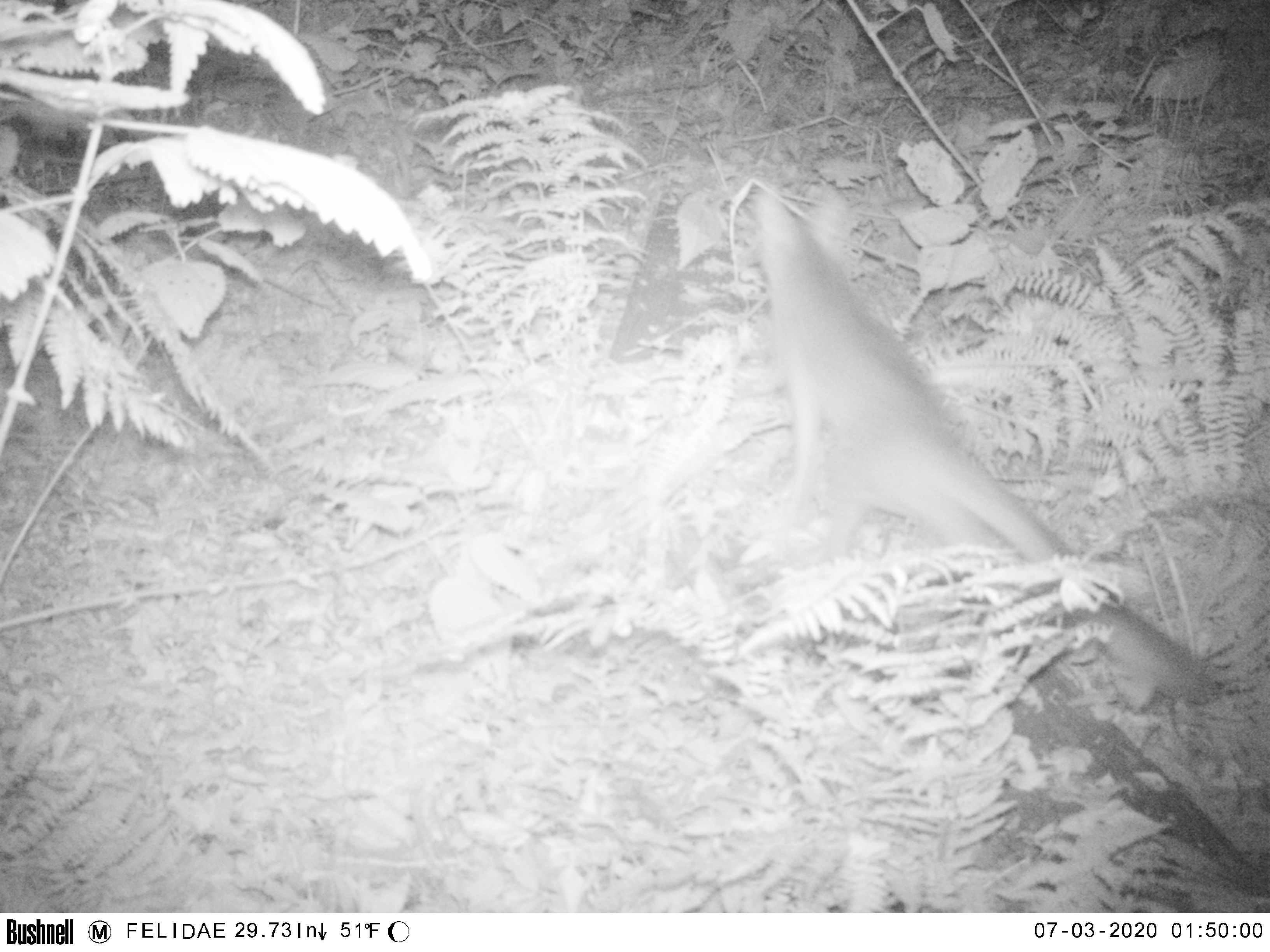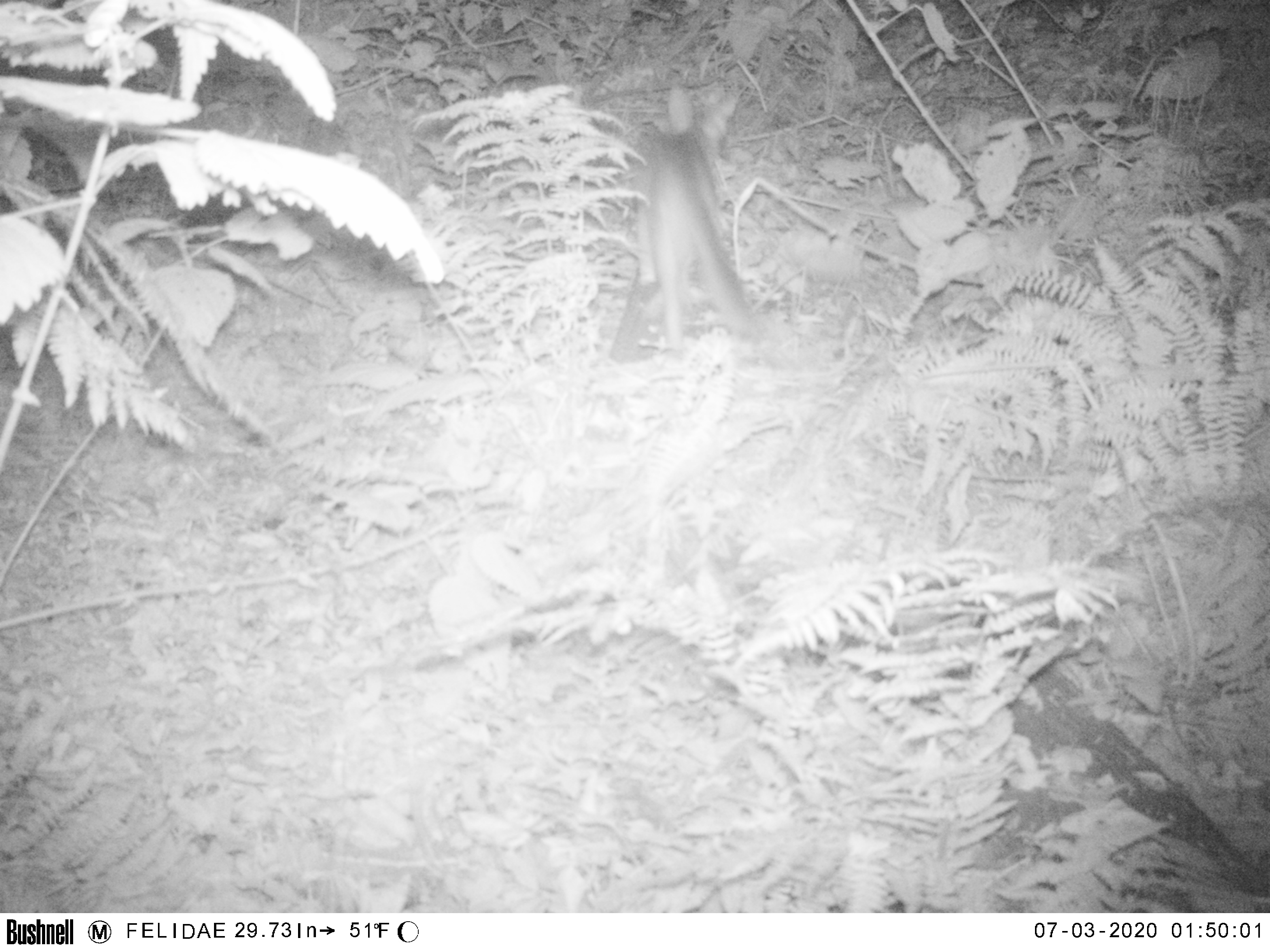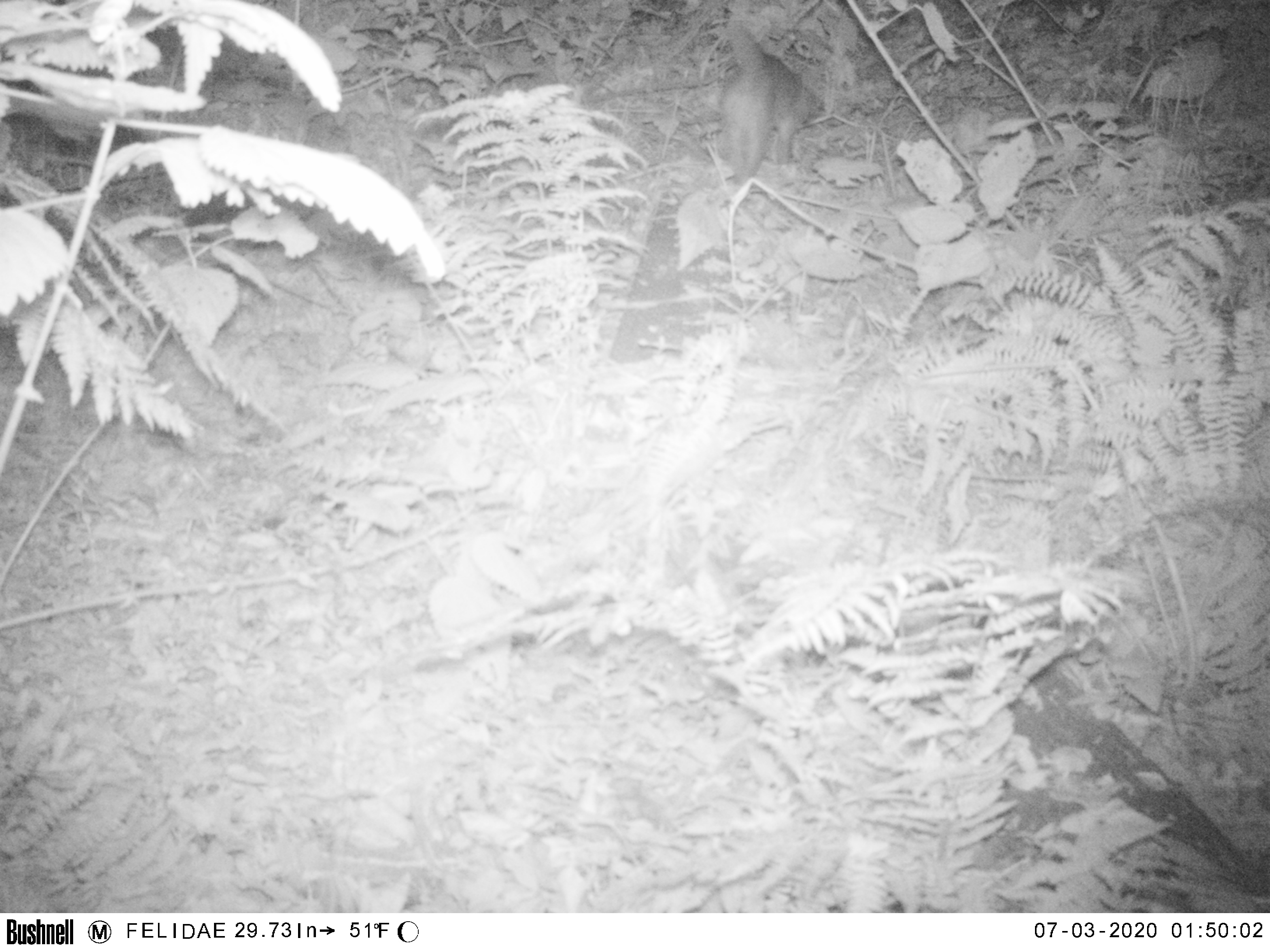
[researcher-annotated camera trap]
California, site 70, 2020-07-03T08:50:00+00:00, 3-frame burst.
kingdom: Animalia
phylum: Chordata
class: Mammalia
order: Carnivora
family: Canidae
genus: Urocyon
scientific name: Urocyon cinereoargenteus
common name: gray fox